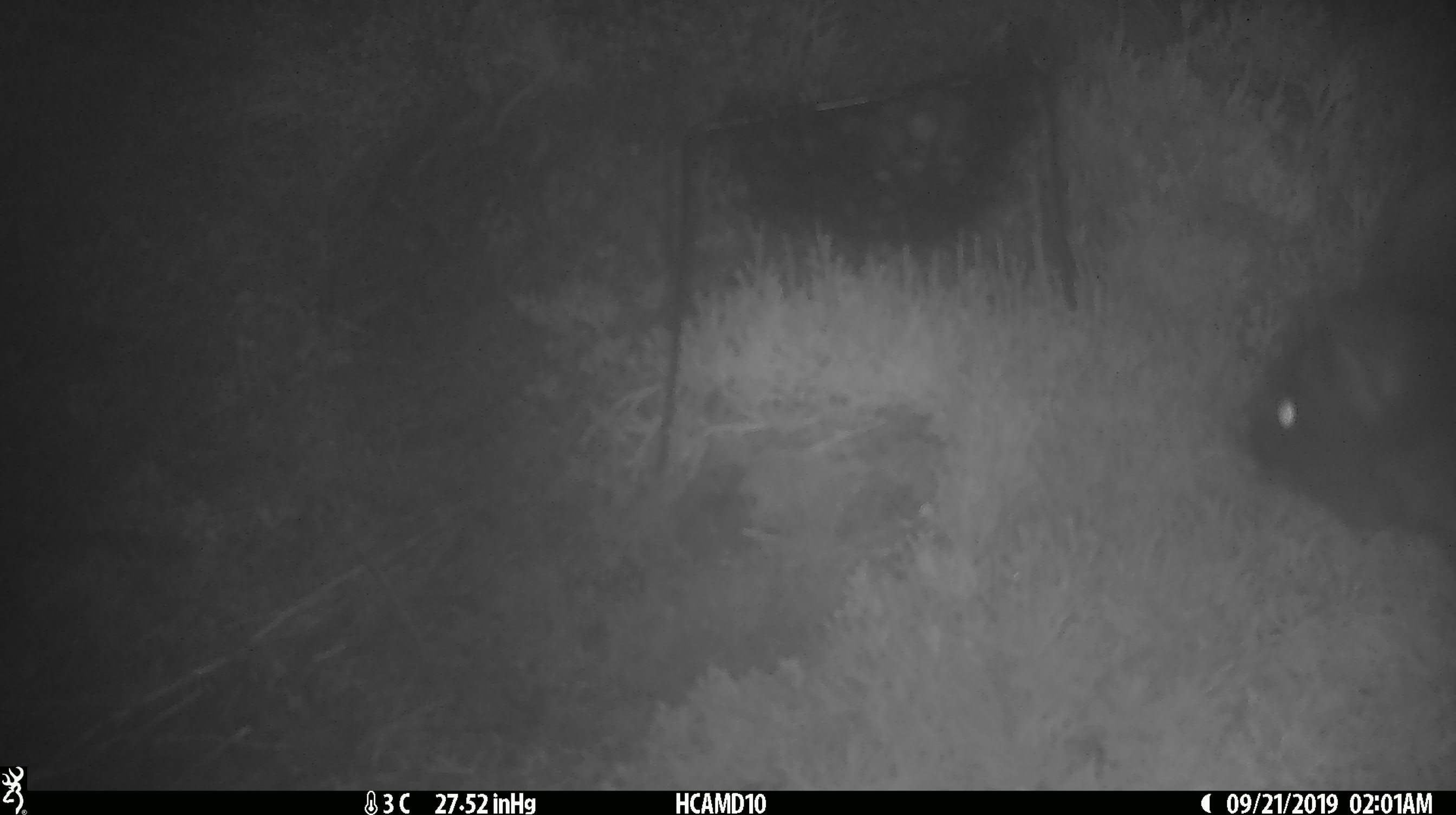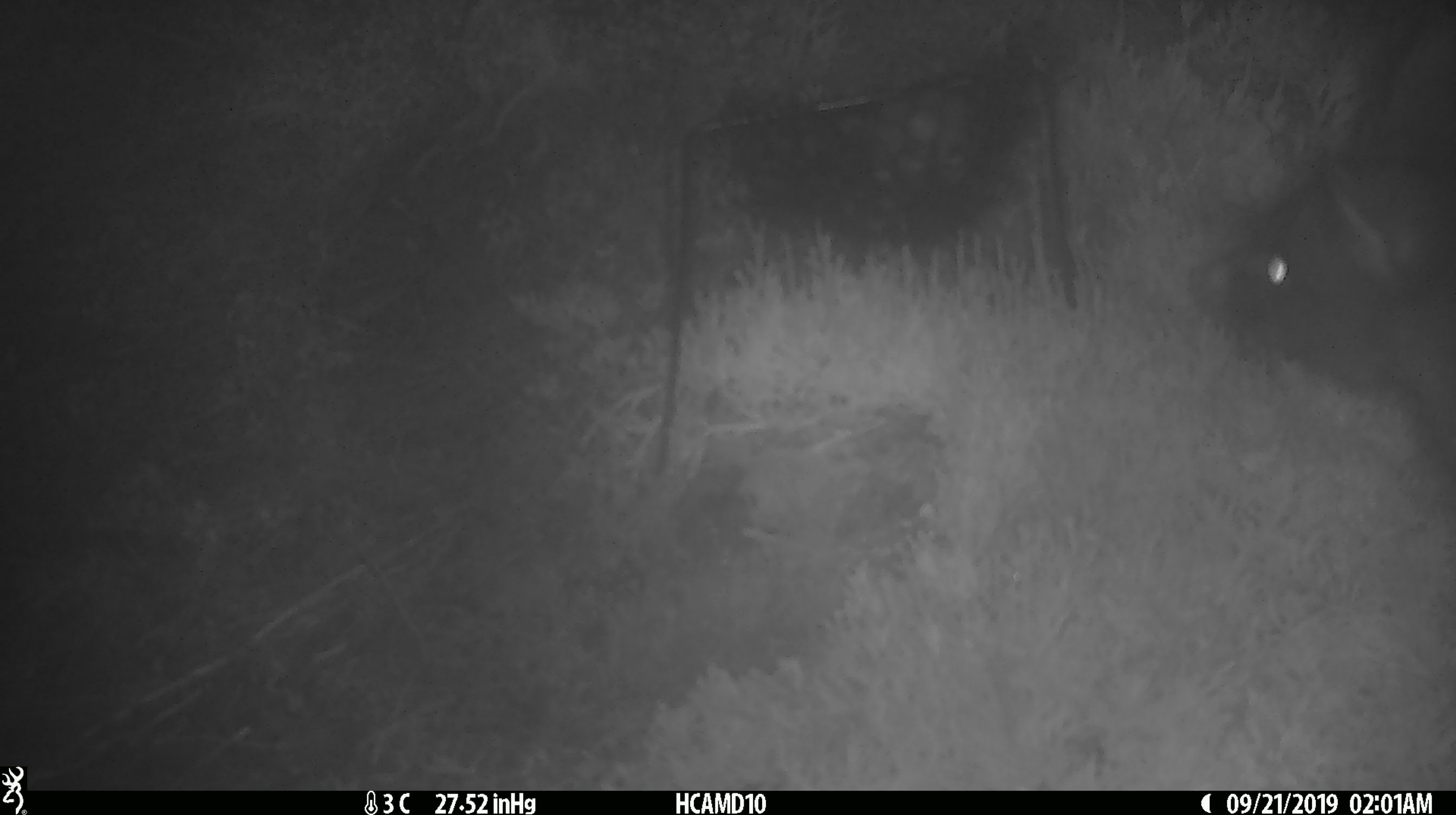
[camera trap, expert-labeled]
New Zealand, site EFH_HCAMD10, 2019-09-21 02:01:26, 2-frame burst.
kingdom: Animalia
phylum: Chordata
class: Mammalia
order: Diprotodontia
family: Phalangeridae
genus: Trichosurus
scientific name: Trichosurus vulpecula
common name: common brushtail possum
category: possum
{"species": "possum (common brushtail possum) (Trichosurus vulpecula)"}